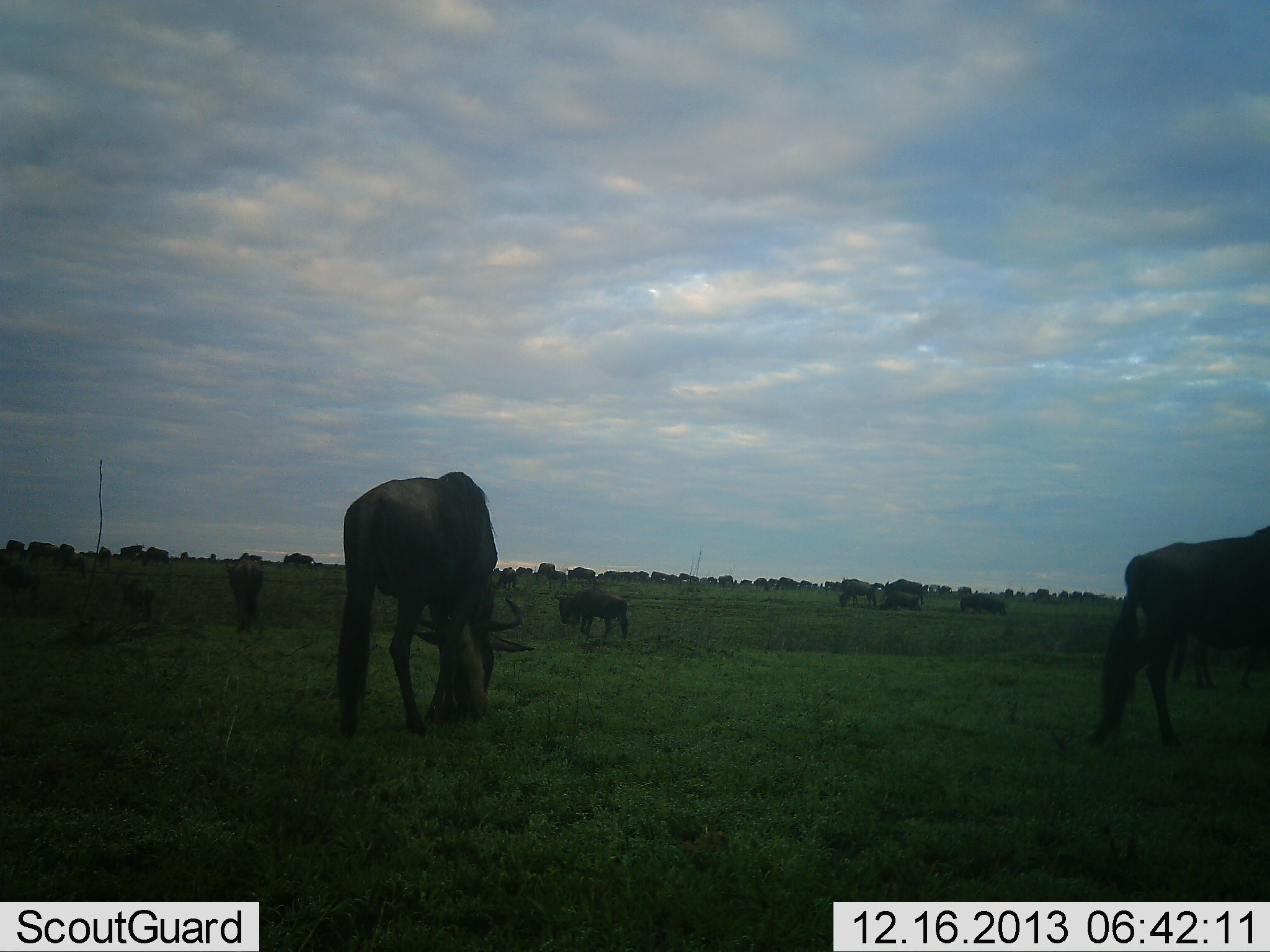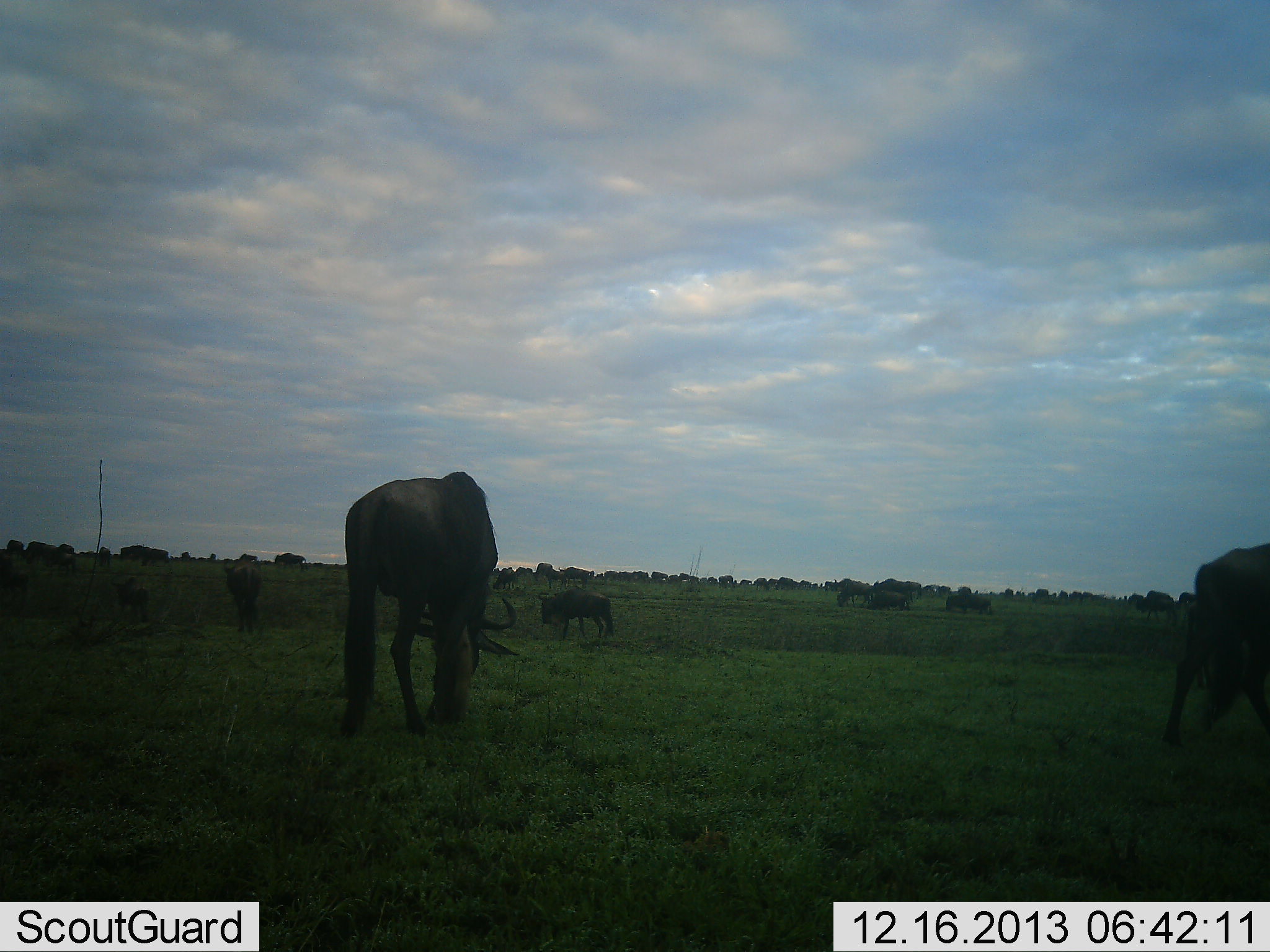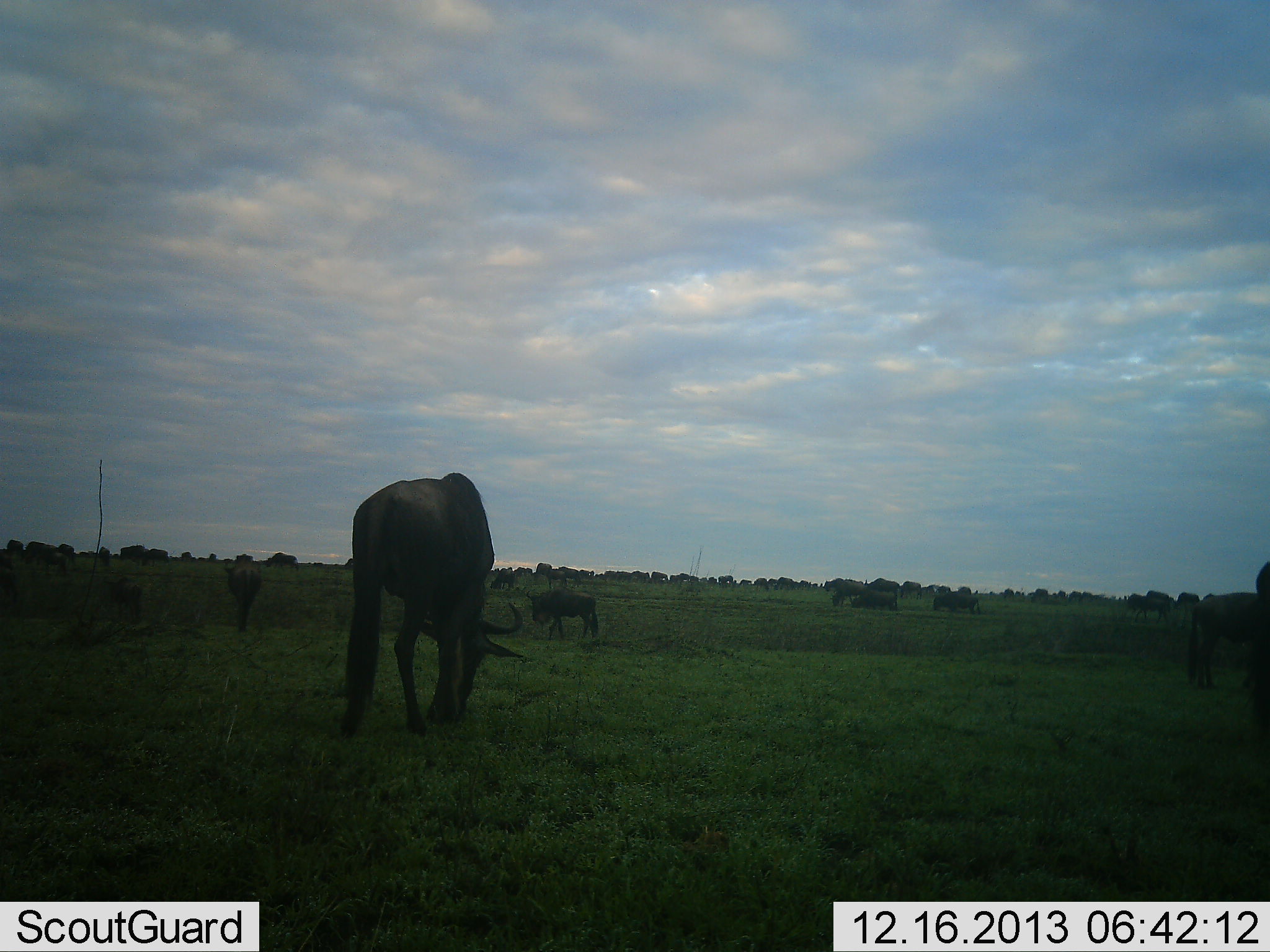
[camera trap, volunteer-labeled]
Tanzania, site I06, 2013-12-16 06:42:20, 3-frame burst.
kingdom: Animalia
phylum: Chordata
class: Mammalia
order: Artiodactyla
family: Bovidae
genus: Connochaetes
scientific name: Connochaetes taurinus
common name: blue wildebeest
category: wildebeest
Wildebeest (blue wildebeest) (Connochaetes taurinus), count 11-50. Behavior (volunteer vote fractions): standing 20%, resting 0%, moving 70%, interacting 0%. Young present (vote fraction): 20%. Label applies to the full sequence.